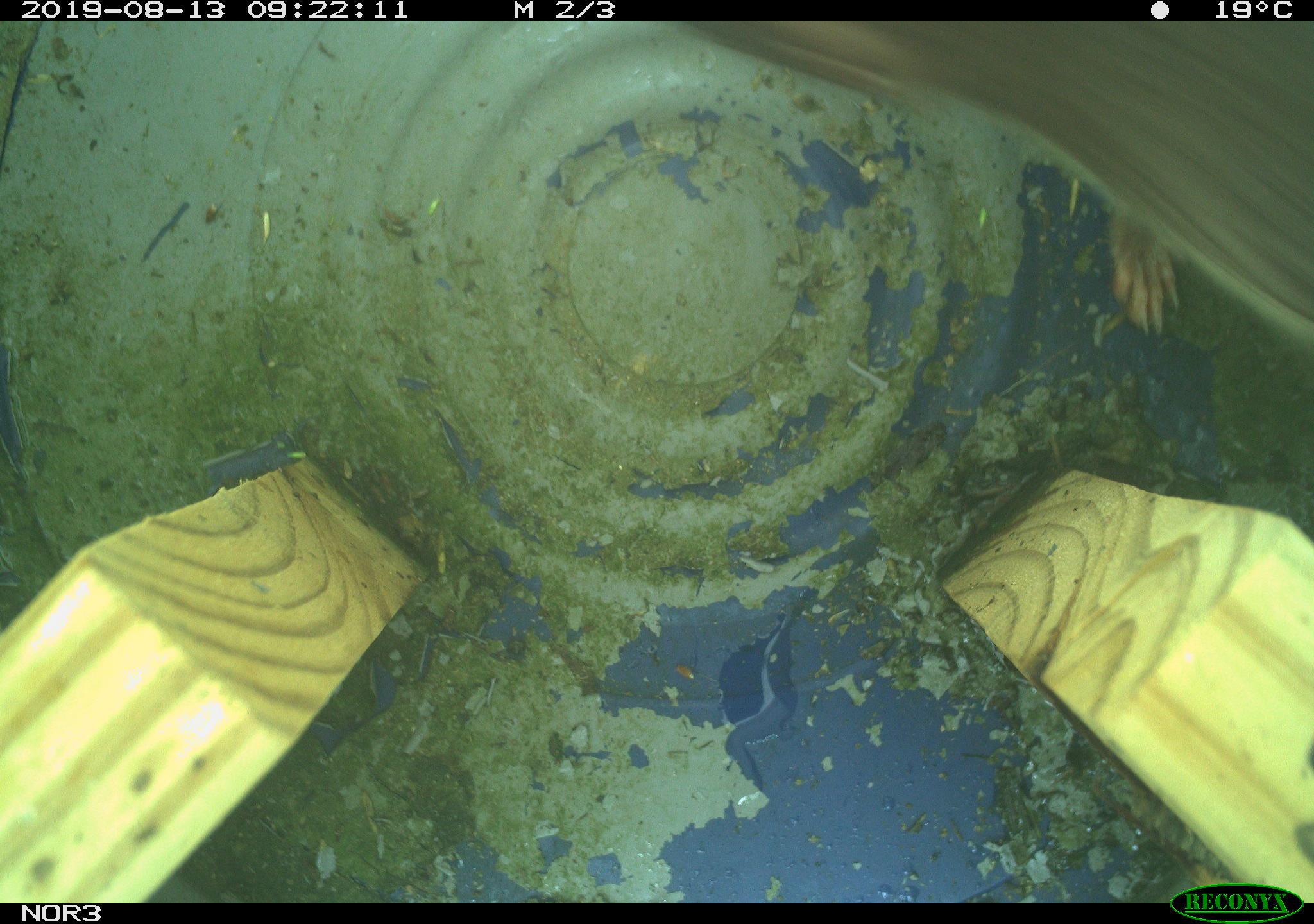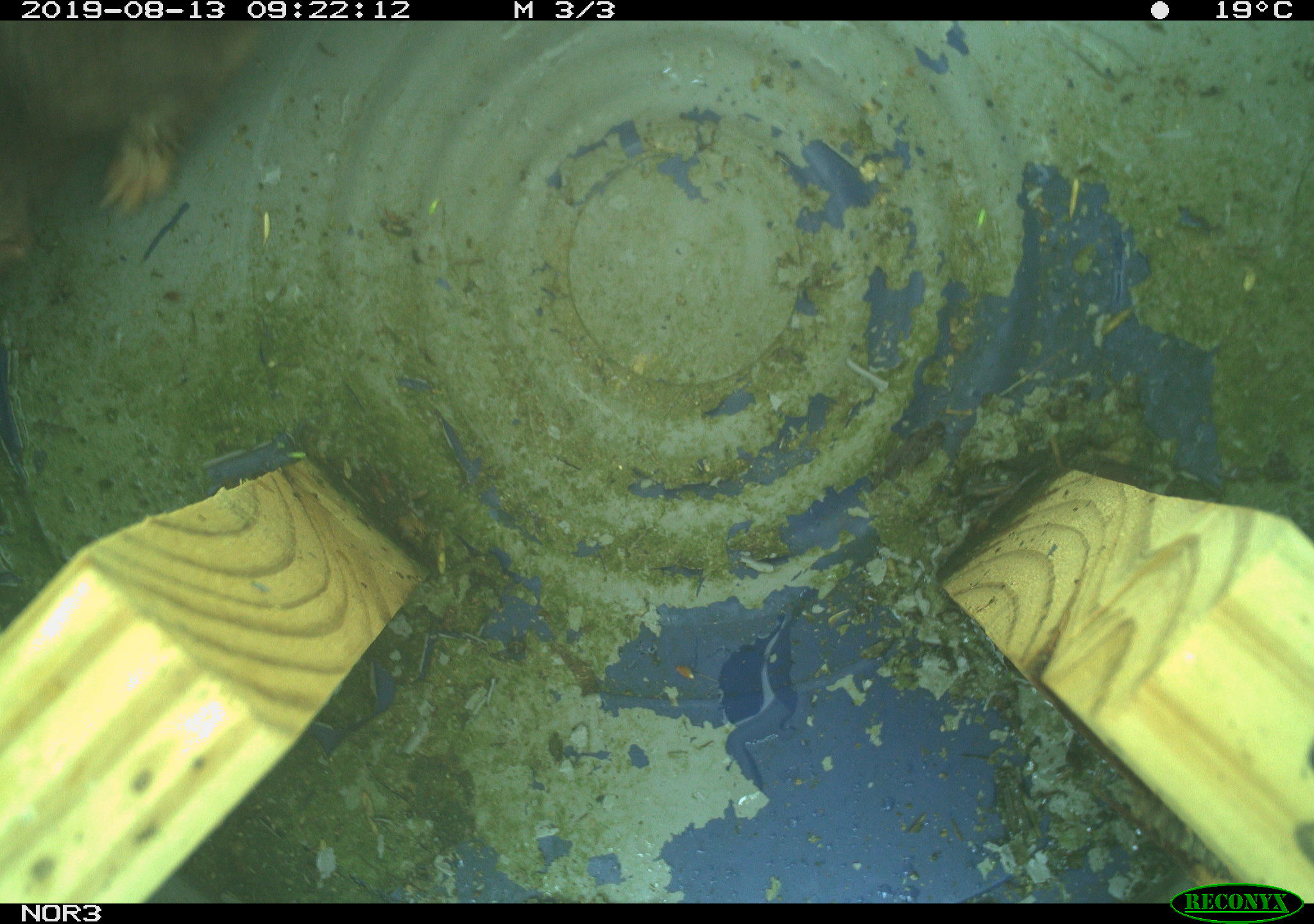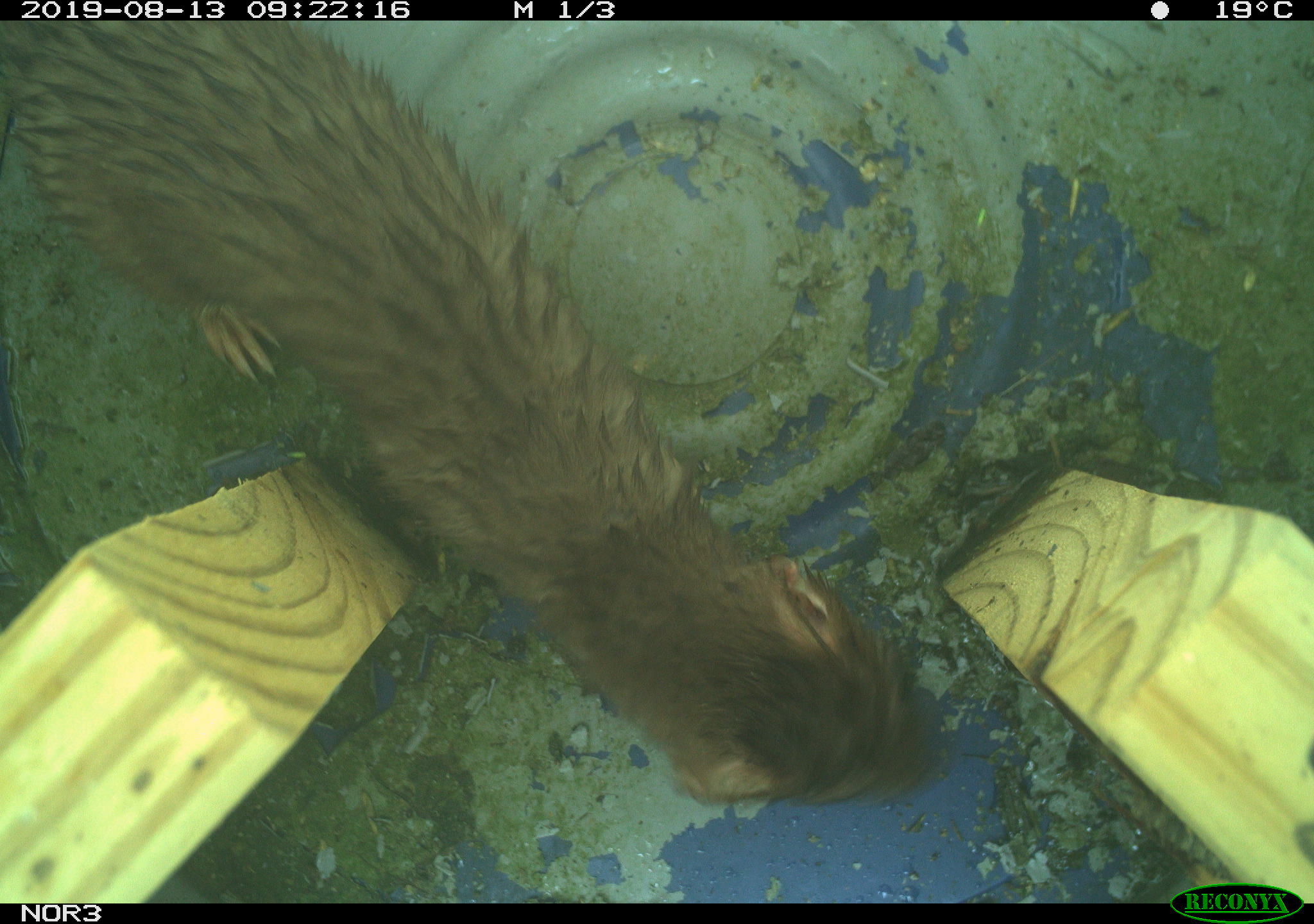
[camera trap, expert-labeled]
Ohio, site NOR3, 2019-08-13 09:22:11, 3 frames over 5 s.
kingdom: Animalia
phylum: Chordata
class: Mammalia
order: Carnivora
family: Mustelidae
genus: Neogale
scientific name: Neogale frenata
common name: long-tailed weasel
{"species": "long-tailed weasel (Neogale frenata)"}